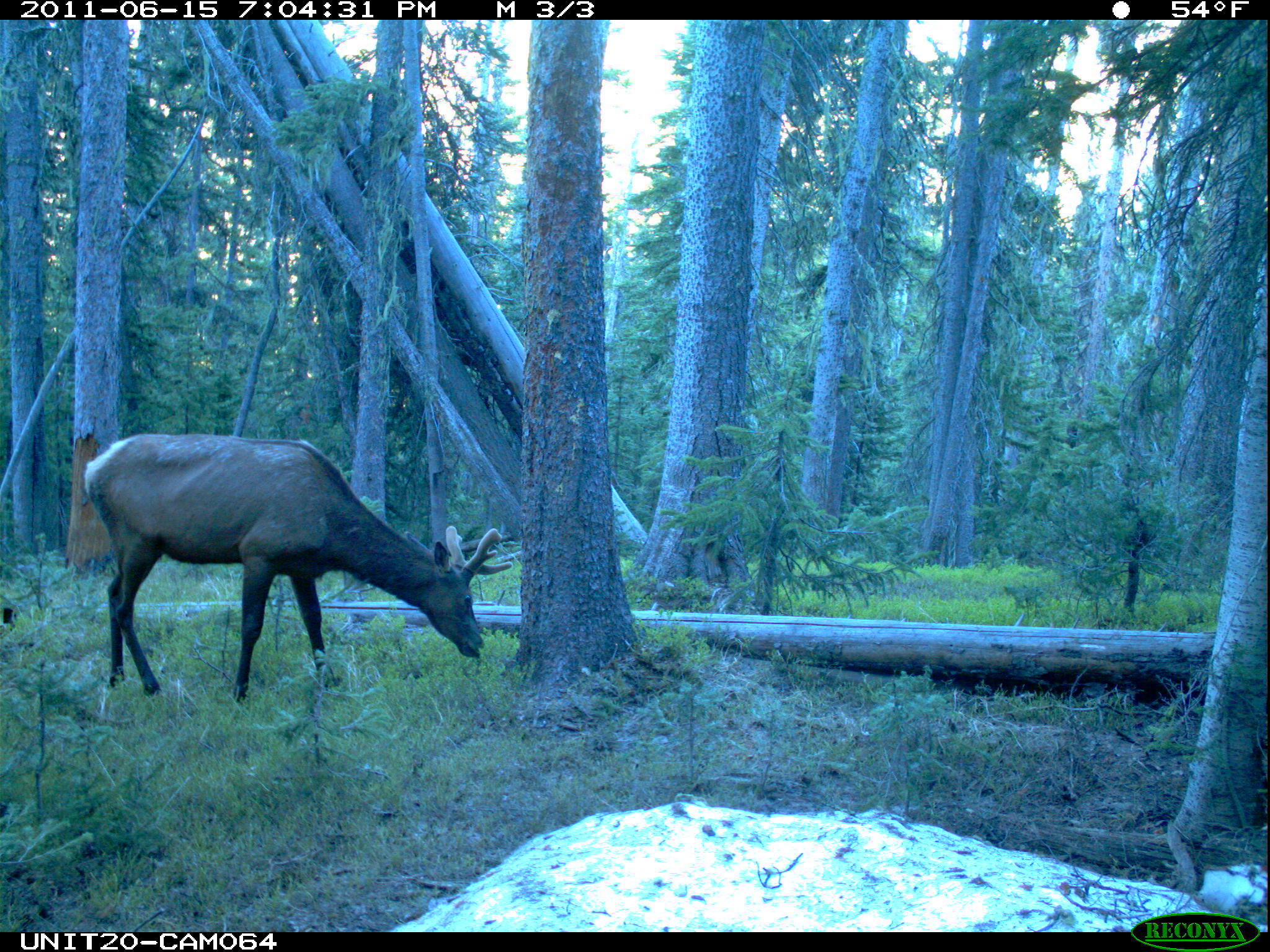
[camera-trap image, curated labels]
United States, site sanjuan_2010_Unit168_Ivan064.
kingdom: Animalia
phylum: Chordata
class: Mammalia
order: Artiodactyla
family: Cervidae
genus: Cervus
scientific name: Cervus elaphus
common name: red deer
Cervus elaphus (red deer).